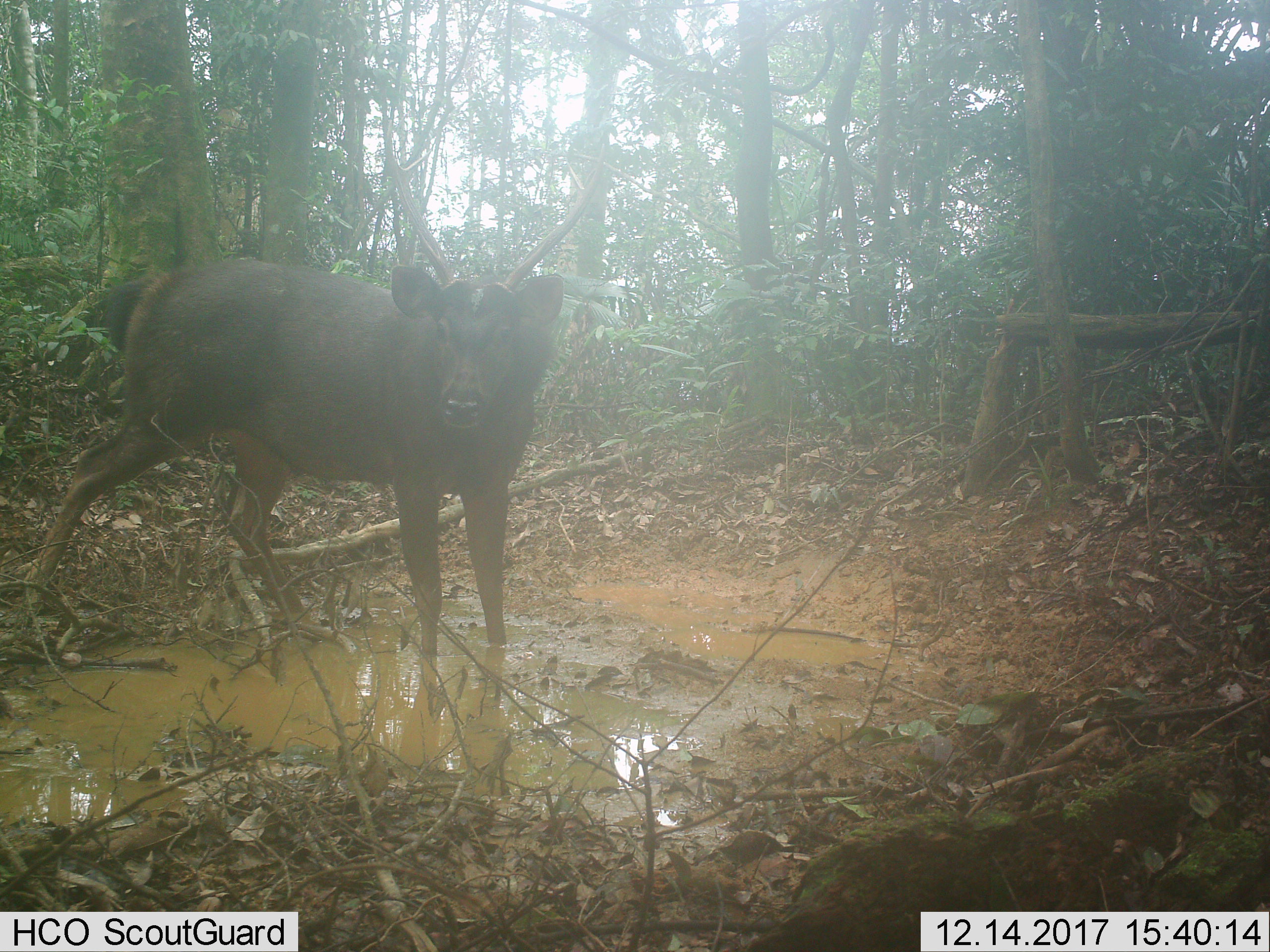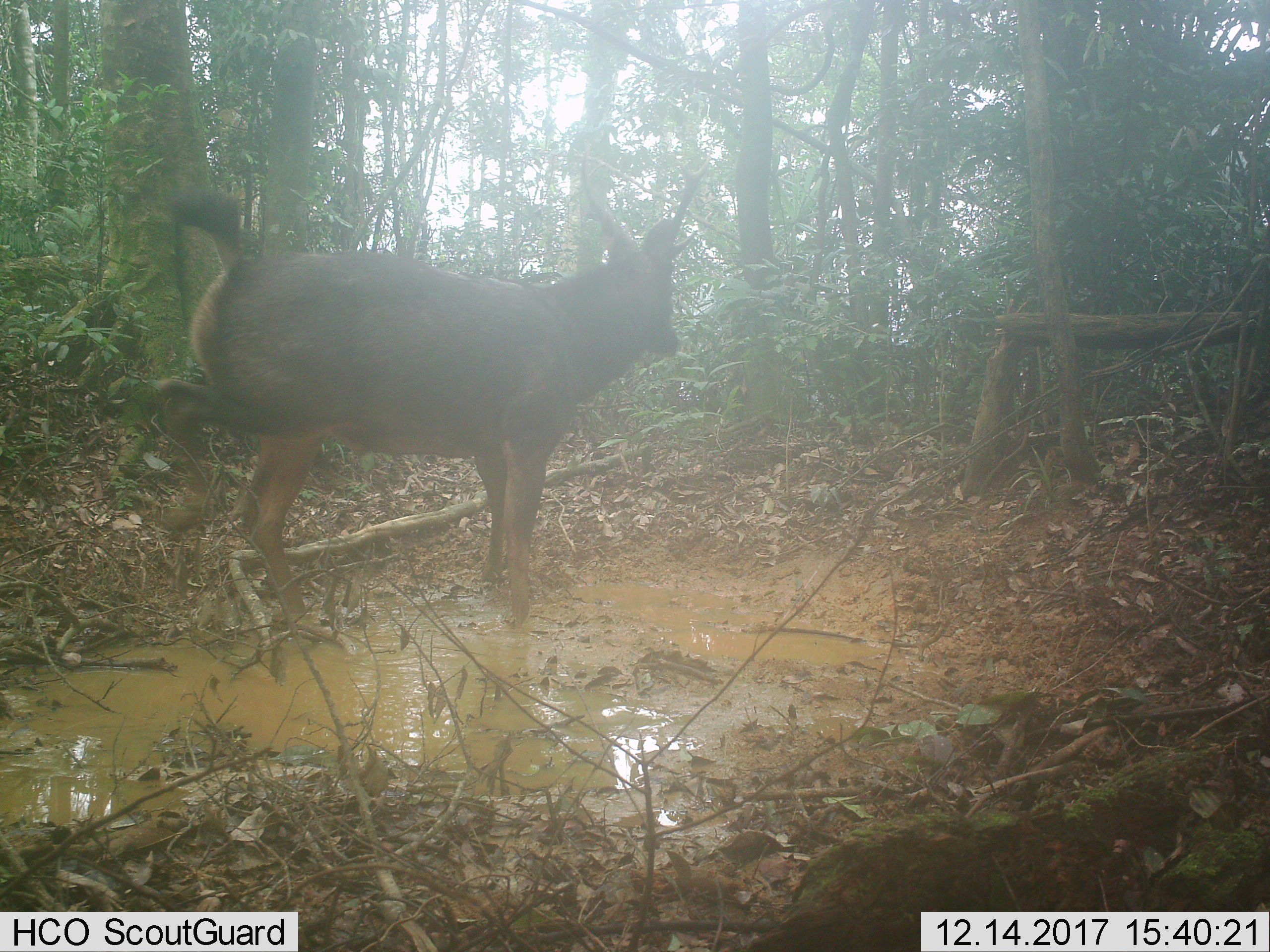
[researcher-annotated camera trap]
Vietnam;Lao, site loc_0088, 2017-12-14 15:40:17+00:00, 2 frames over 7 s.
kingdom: Animalia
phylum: Chordata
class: Mammalia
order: Artiodactyla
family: Cervidae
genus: Rusa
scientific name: Rusa unicolor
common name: sambar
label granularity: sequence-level